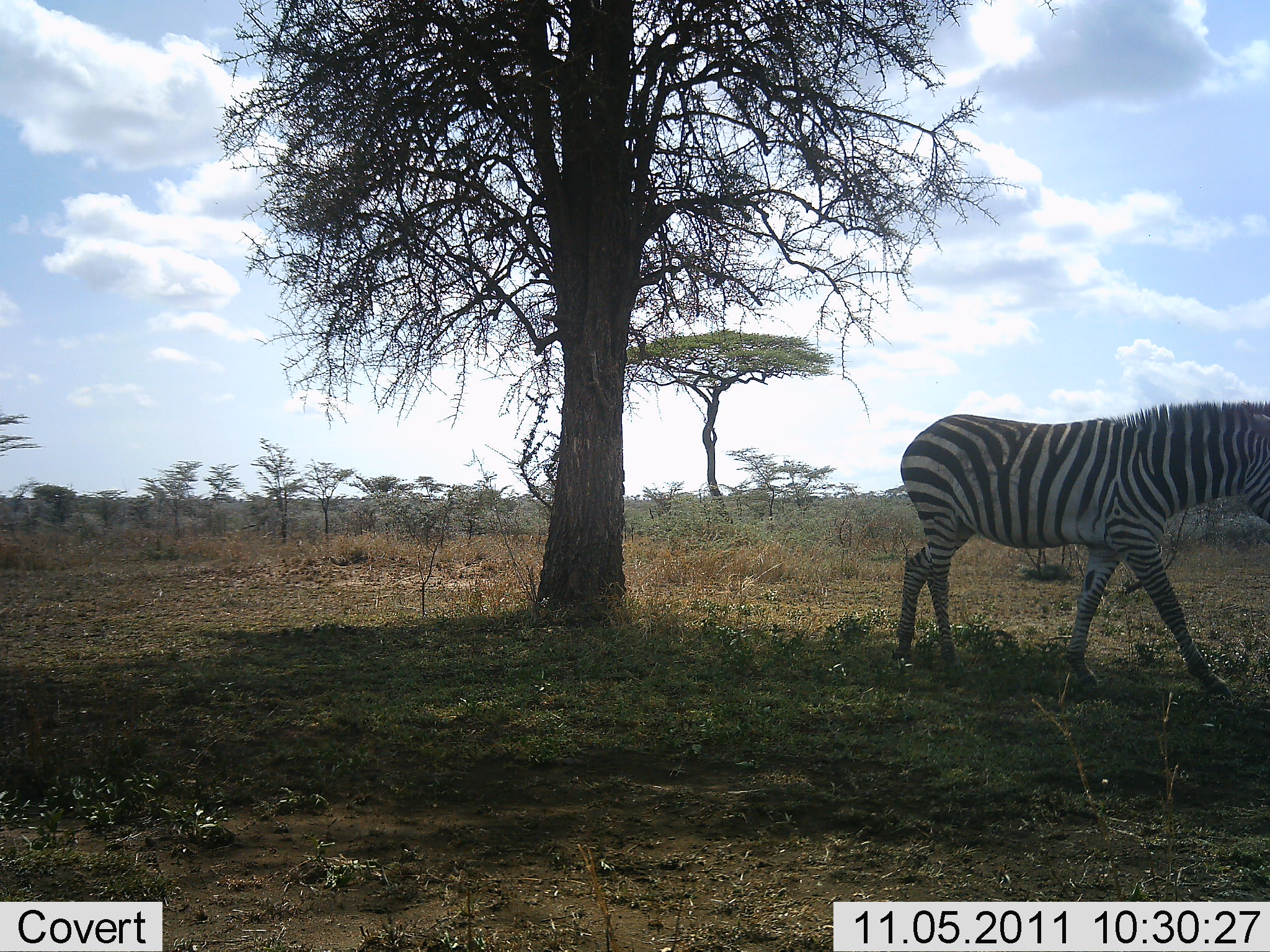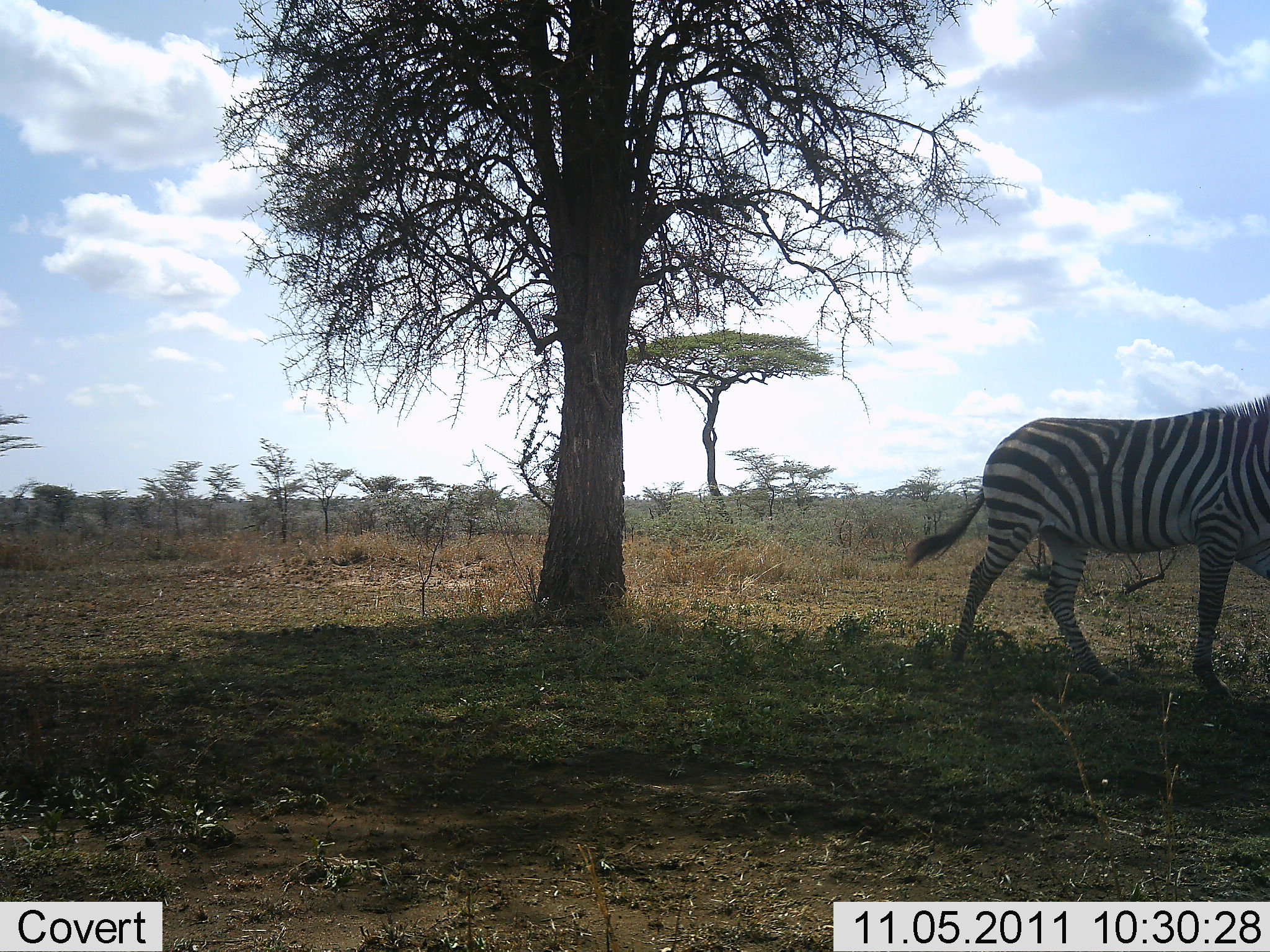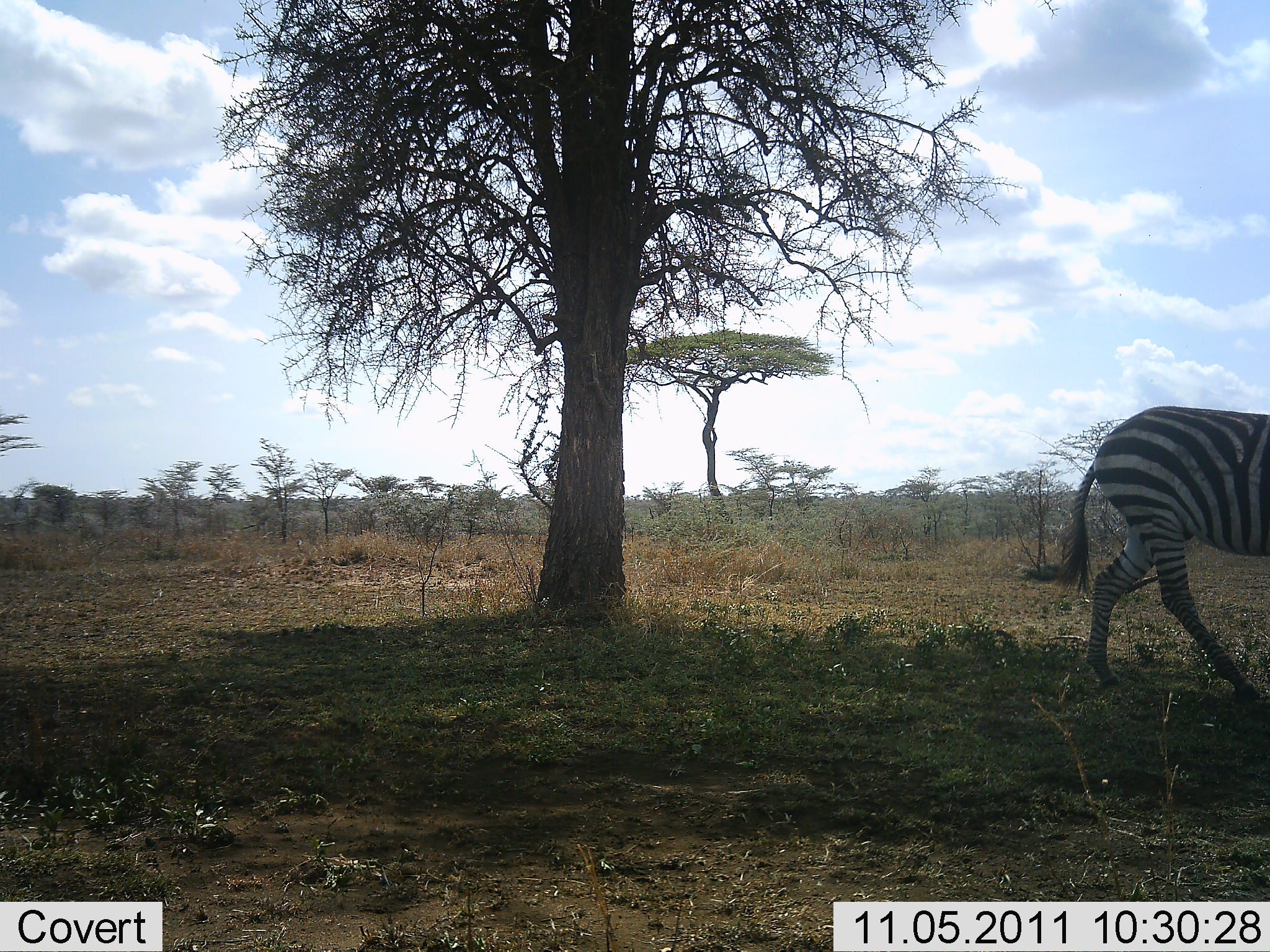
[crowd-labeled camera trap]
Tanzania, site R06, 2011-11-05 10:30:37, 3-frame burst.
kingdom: Animalia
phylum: Chordata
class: Mammalia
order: Perissodactyla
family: Equidae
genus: Equus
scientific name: Equus quagga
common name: plains zebra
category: zebra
Zebra (plains zebra) (Equus quagga), count 1. Behavior (volunteer vote fractions): standing 0%, resting 0%, moving 100%, interacting 0%. Young present (vote fraction): 0%. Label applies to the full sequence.